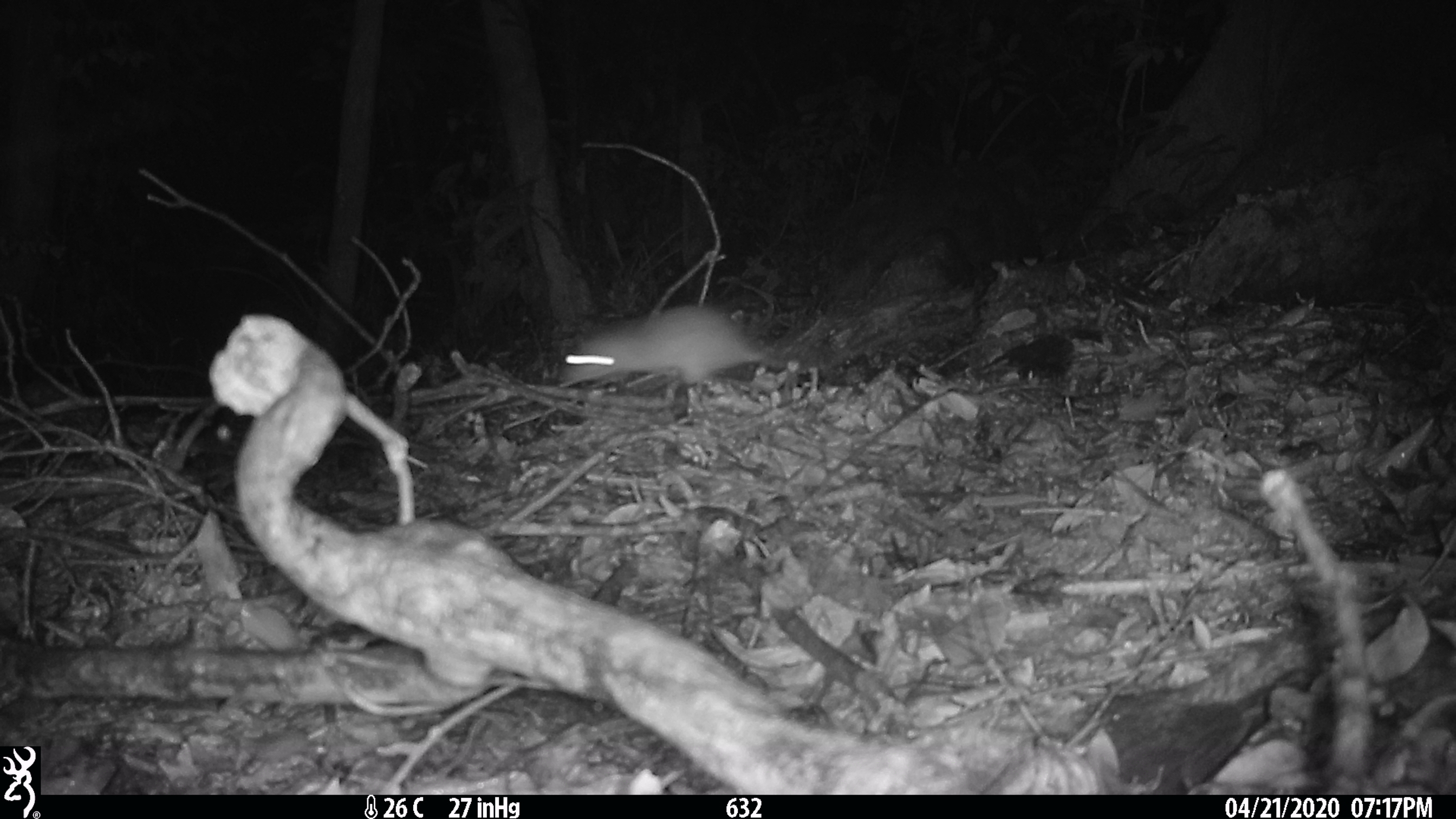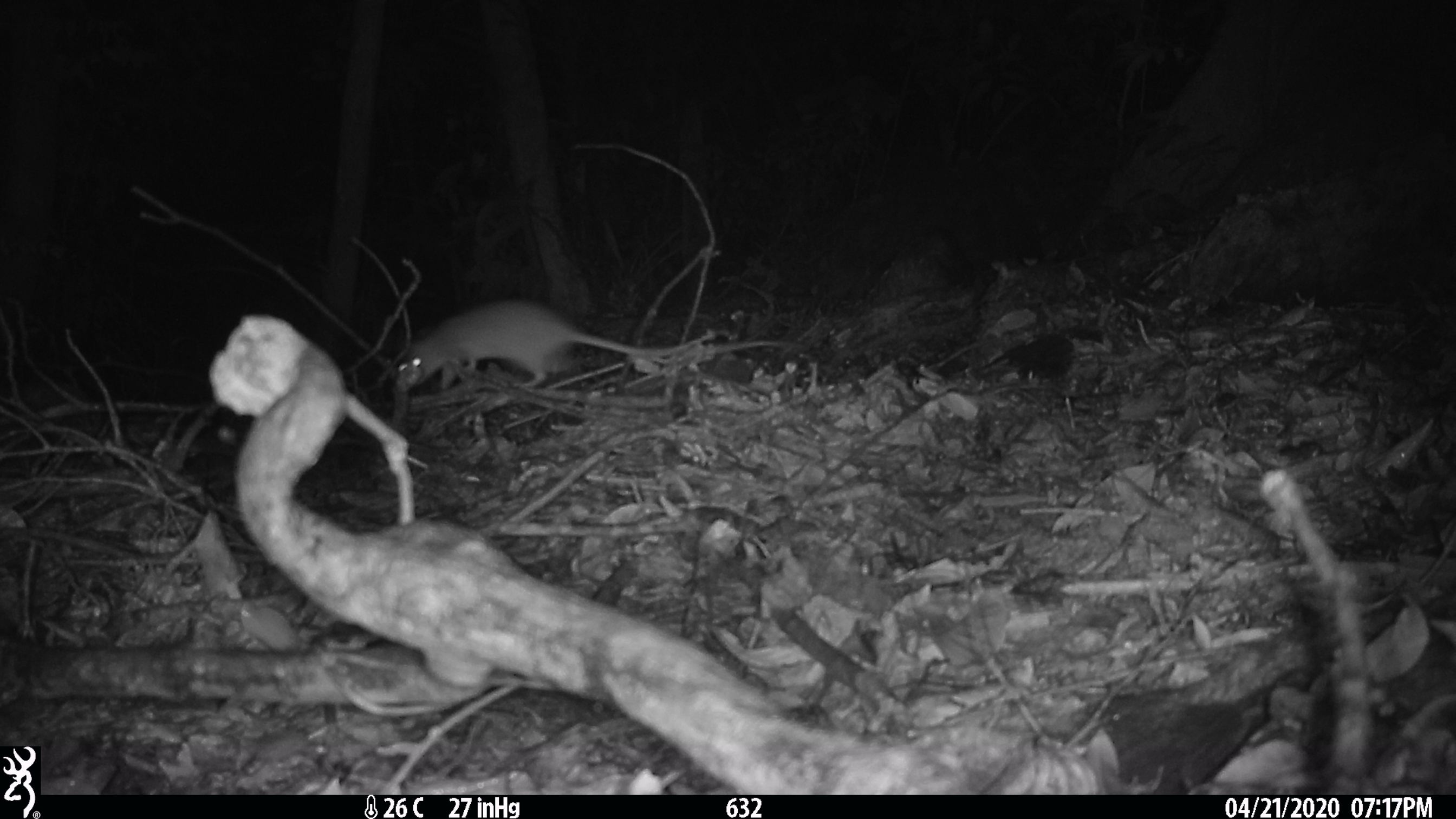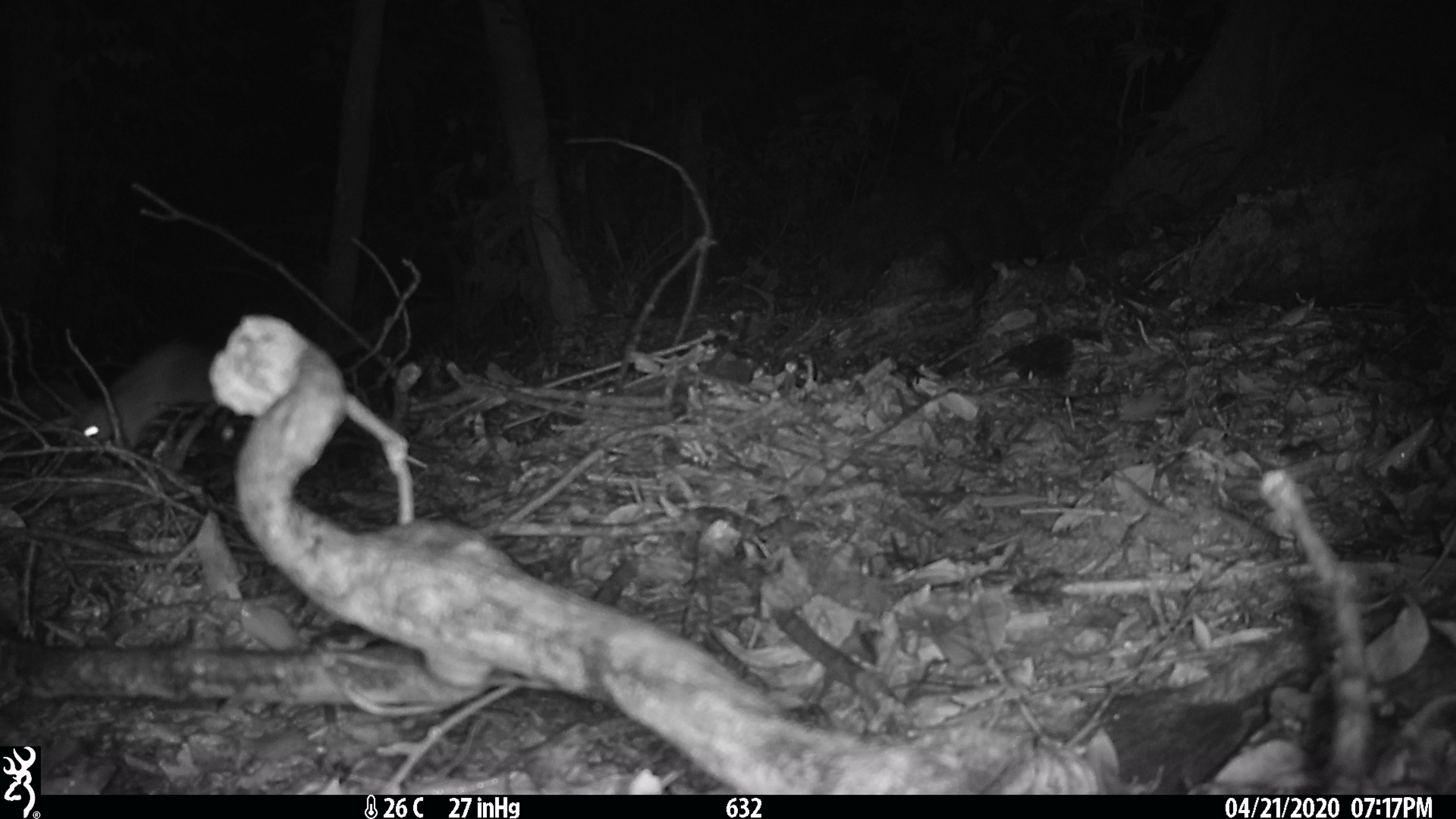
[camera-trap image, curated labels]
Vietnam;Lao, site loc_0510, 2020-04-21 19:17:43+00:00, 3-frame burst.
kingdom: Animalia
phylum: Chordata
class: Mammalia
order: Rodentia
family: Muridae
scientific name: Muridae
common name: old-world mice and rats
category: unidentified murid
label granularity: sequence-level